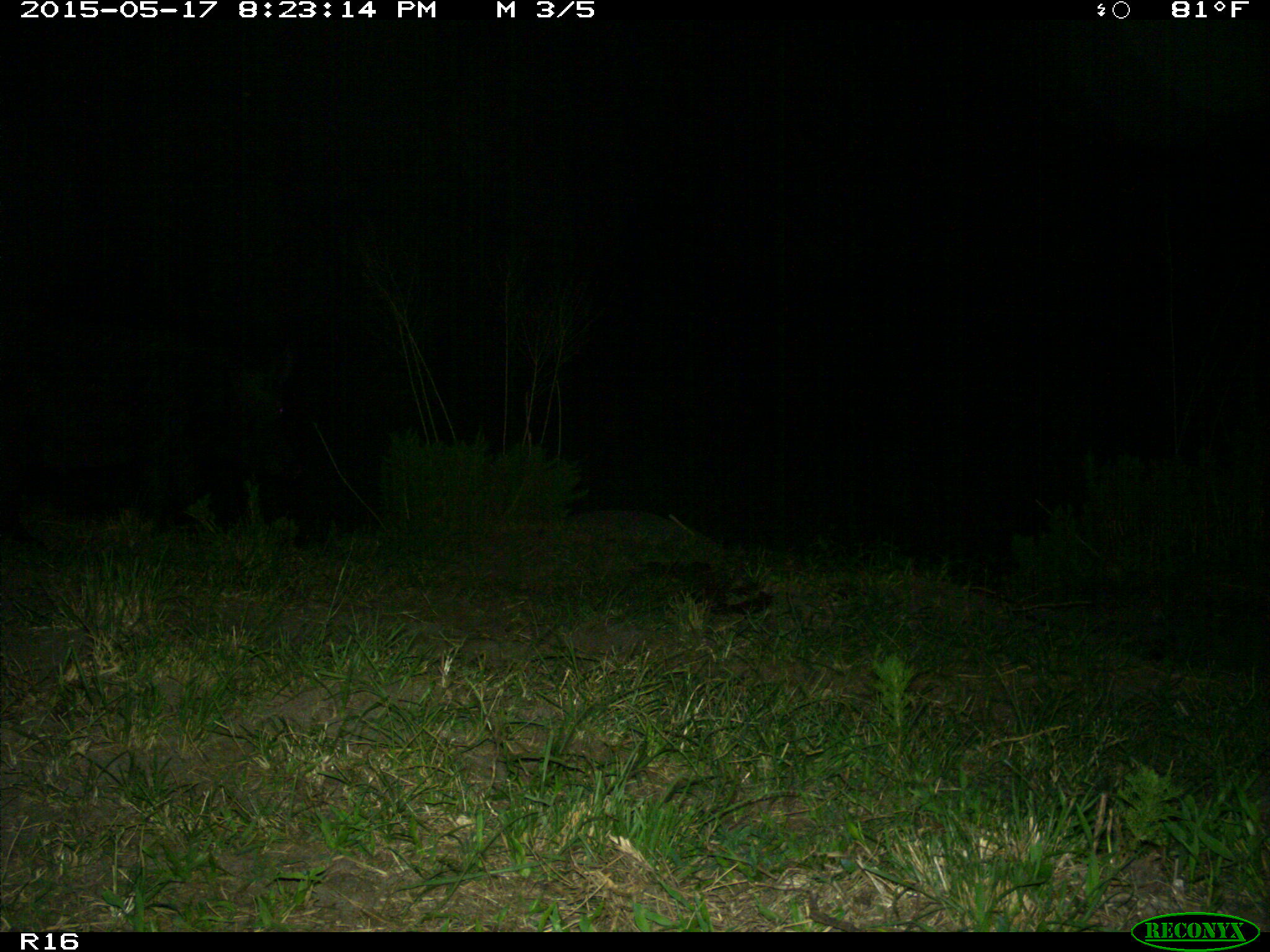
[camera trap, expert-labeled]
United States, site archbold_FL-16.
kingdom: Animalia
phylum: Chordata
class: Mammalia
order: Artiodactyla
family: Suidae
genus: Sus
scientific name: Sus scrofa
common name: wild boar